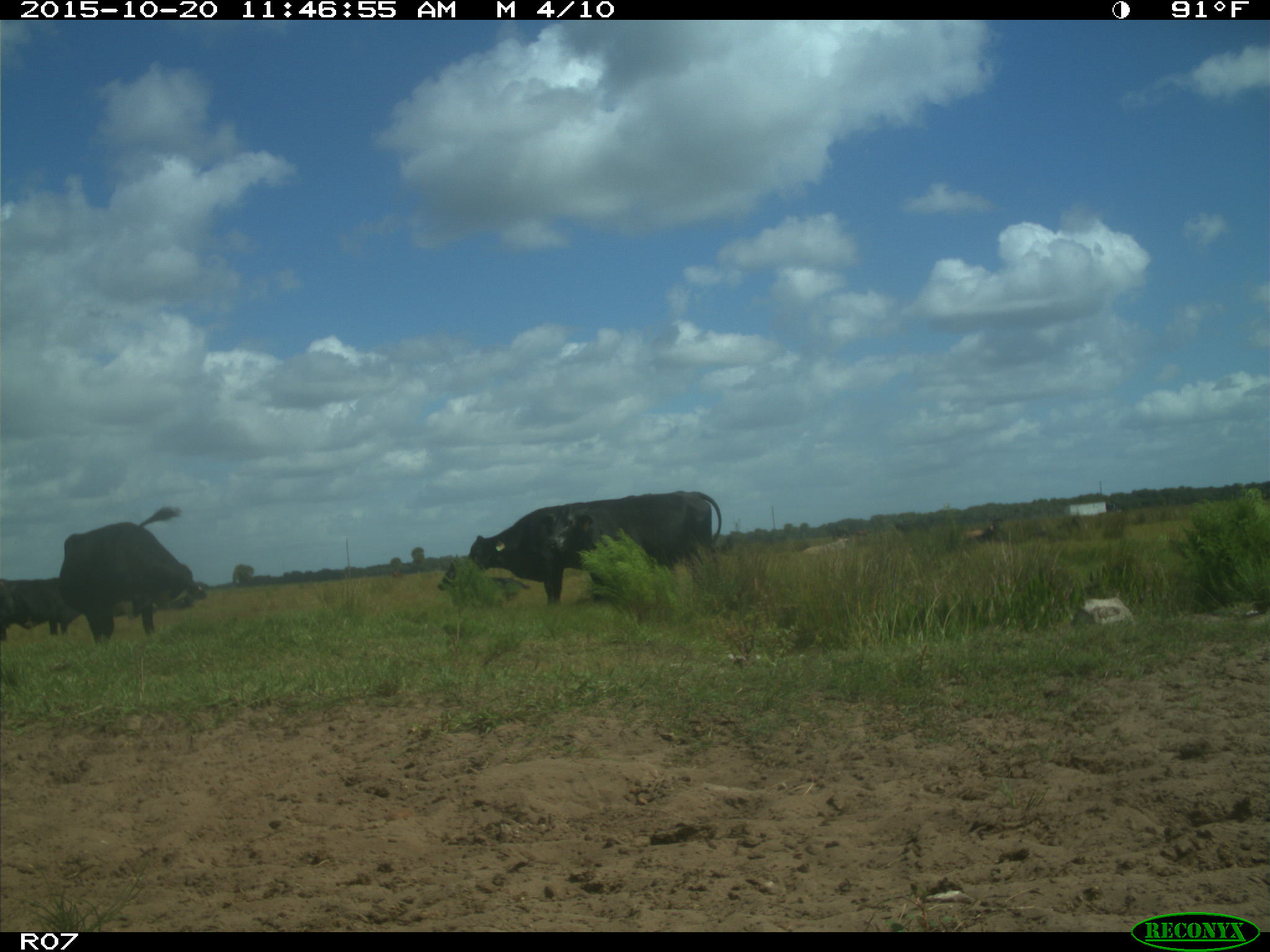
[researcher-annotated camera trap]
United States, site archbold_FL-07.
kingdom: Animalia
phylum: Chordata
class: Mammalia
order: Artiodactyla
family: Bovidae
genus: Bos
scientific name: Bos taurus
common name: domestic cow